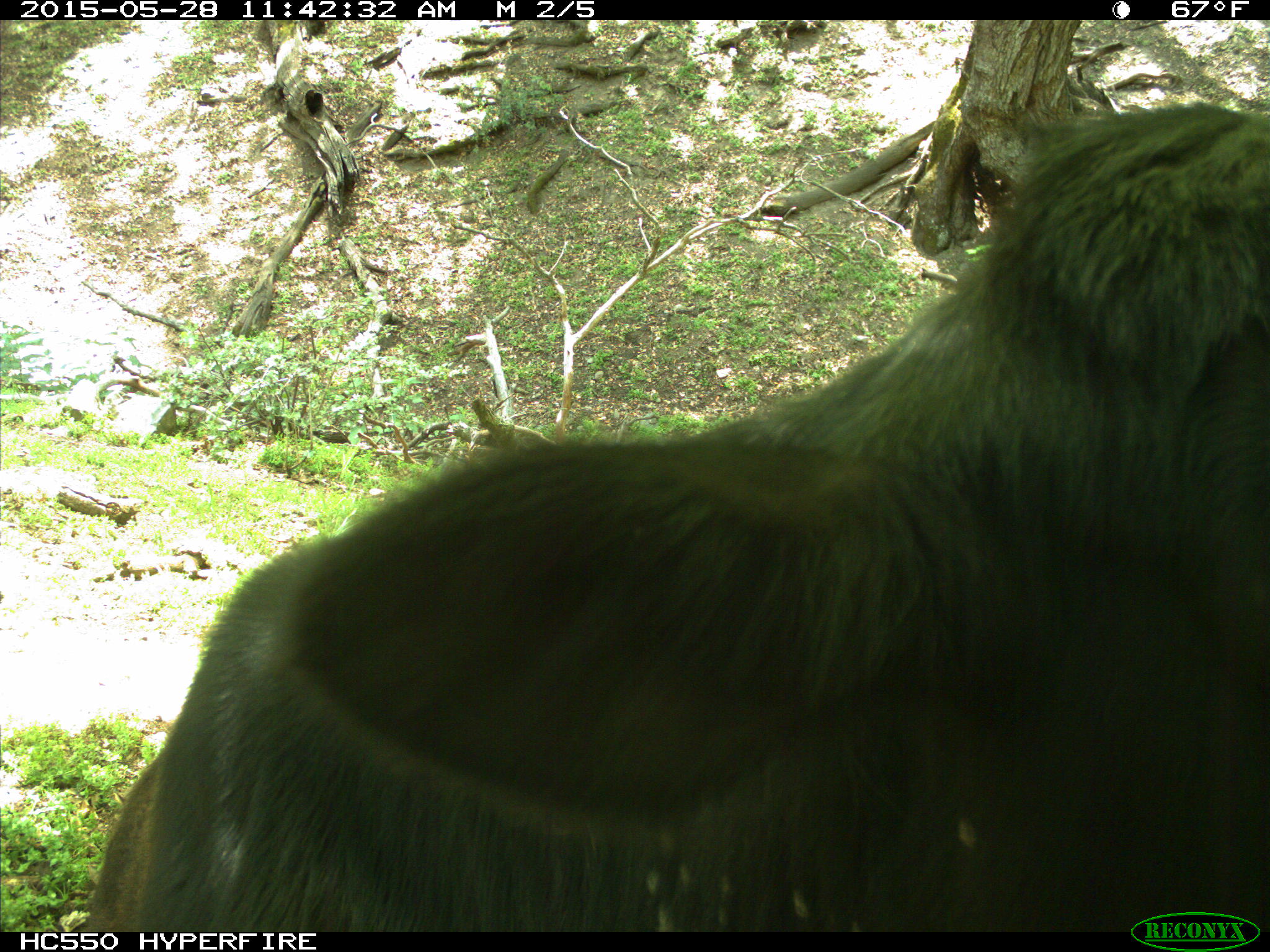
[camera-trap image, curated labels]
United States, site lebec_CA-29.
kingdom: Animalia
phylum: Chordata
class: Mammalia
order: Artiodactyla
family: Bovidae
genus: Bos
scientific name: Bos taurus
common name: domestic cow